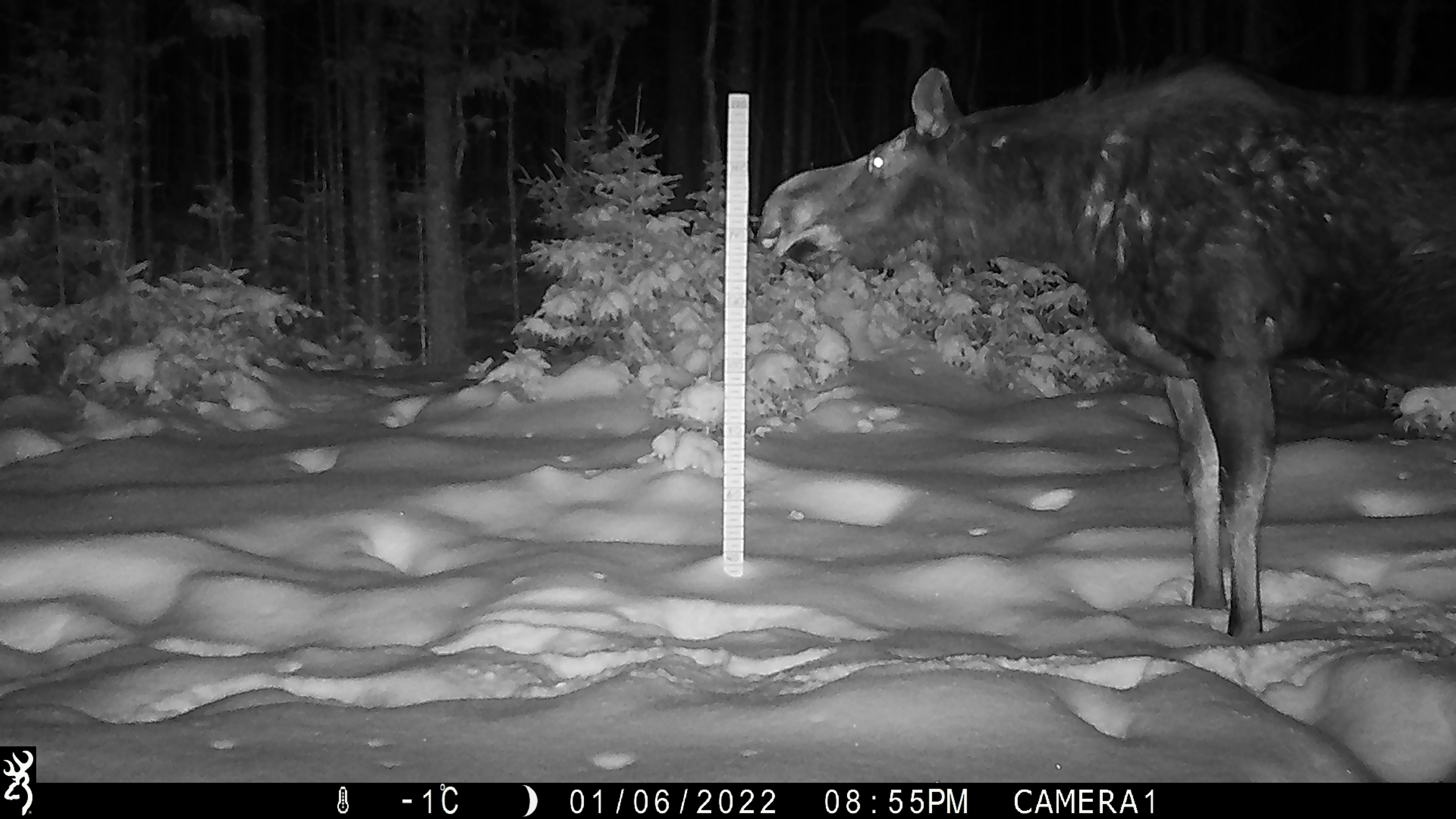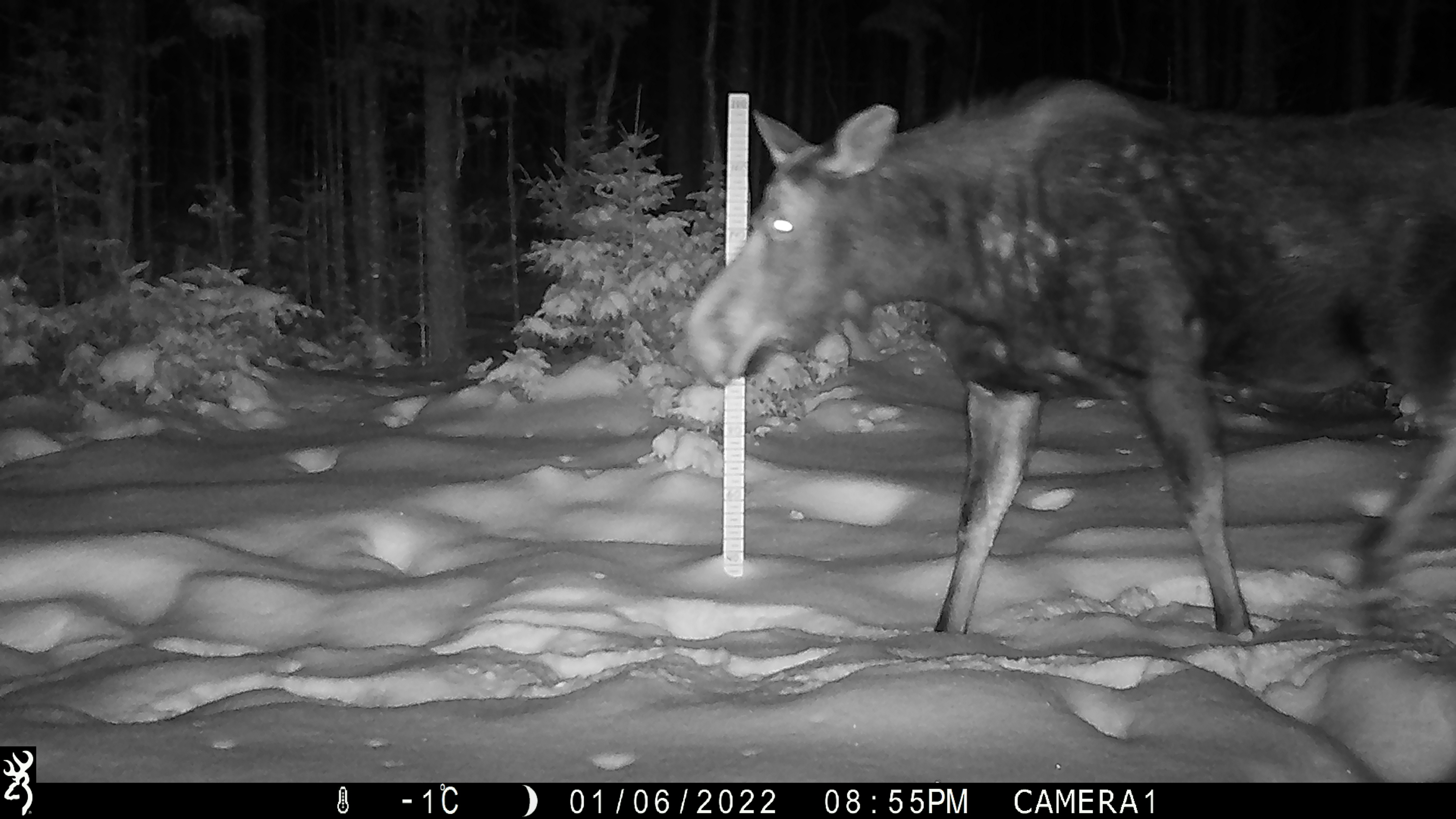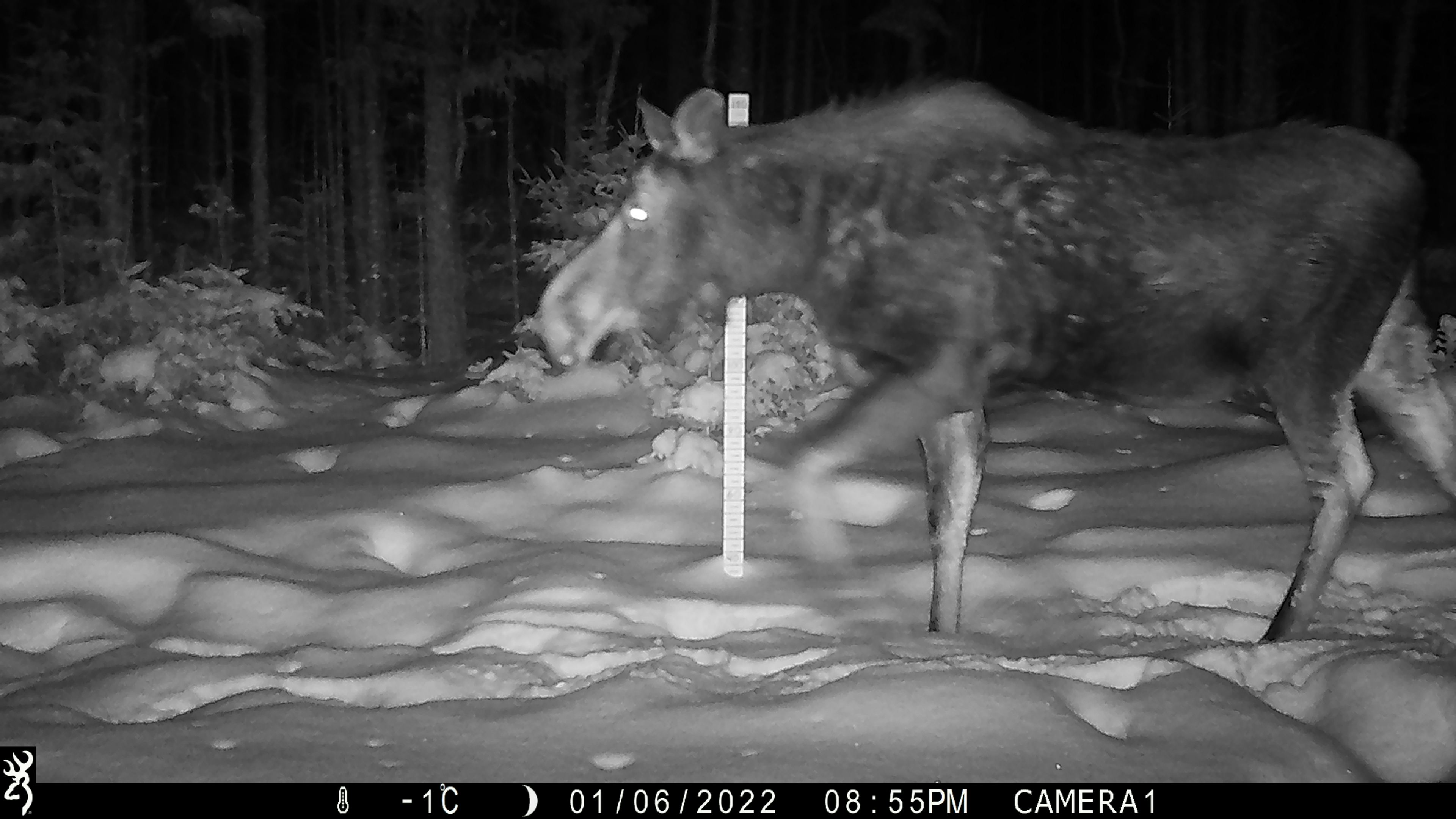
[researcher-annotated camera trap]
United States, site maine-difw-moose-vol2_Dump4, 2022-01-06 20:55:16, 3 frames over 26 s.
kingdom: Animalia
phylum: Chordata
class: Mammalia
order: Artiodactyla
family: Cervidae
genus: Alces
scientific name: Alces alces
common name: moose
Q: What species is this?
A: Moose (Alces alces).